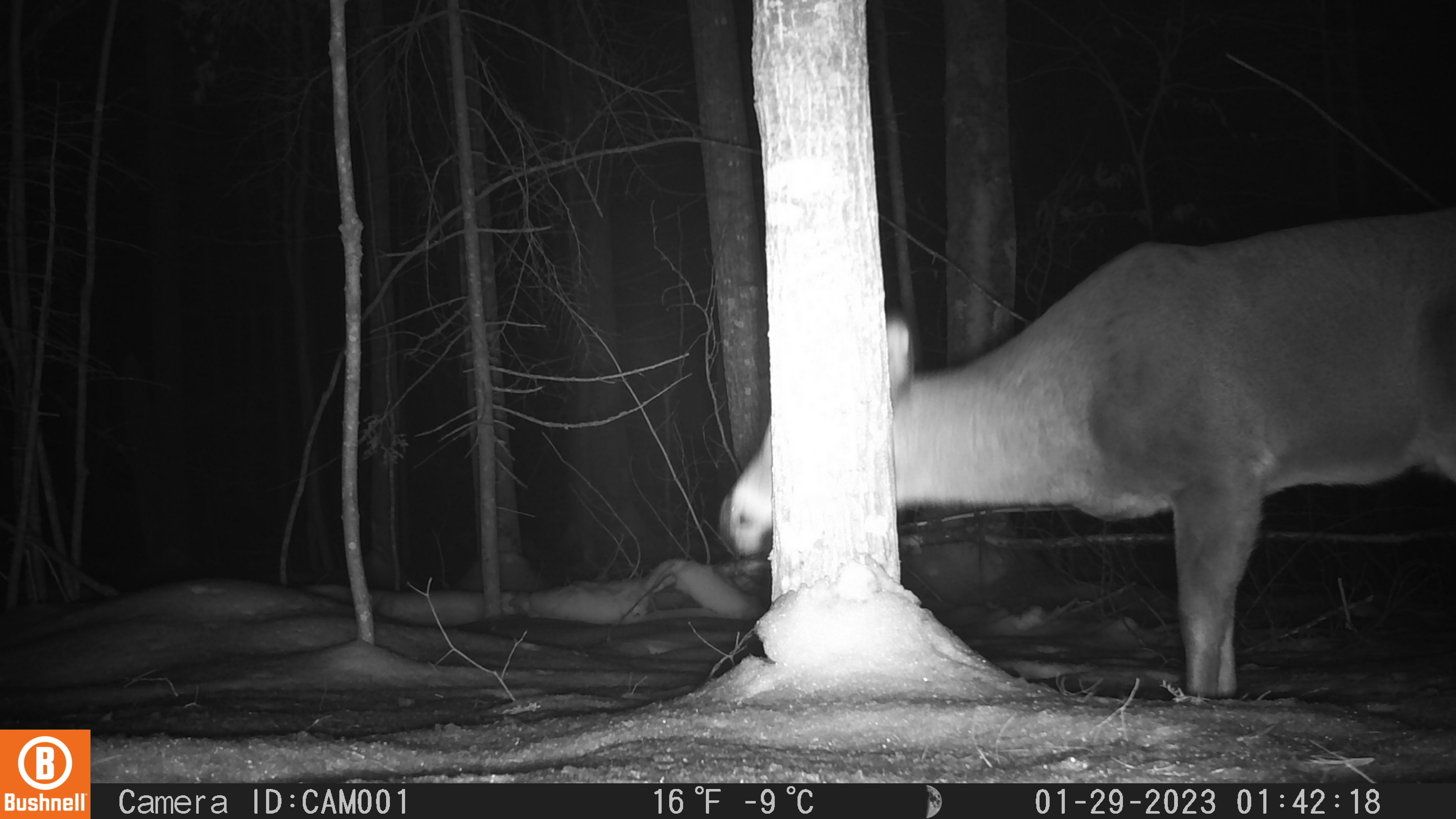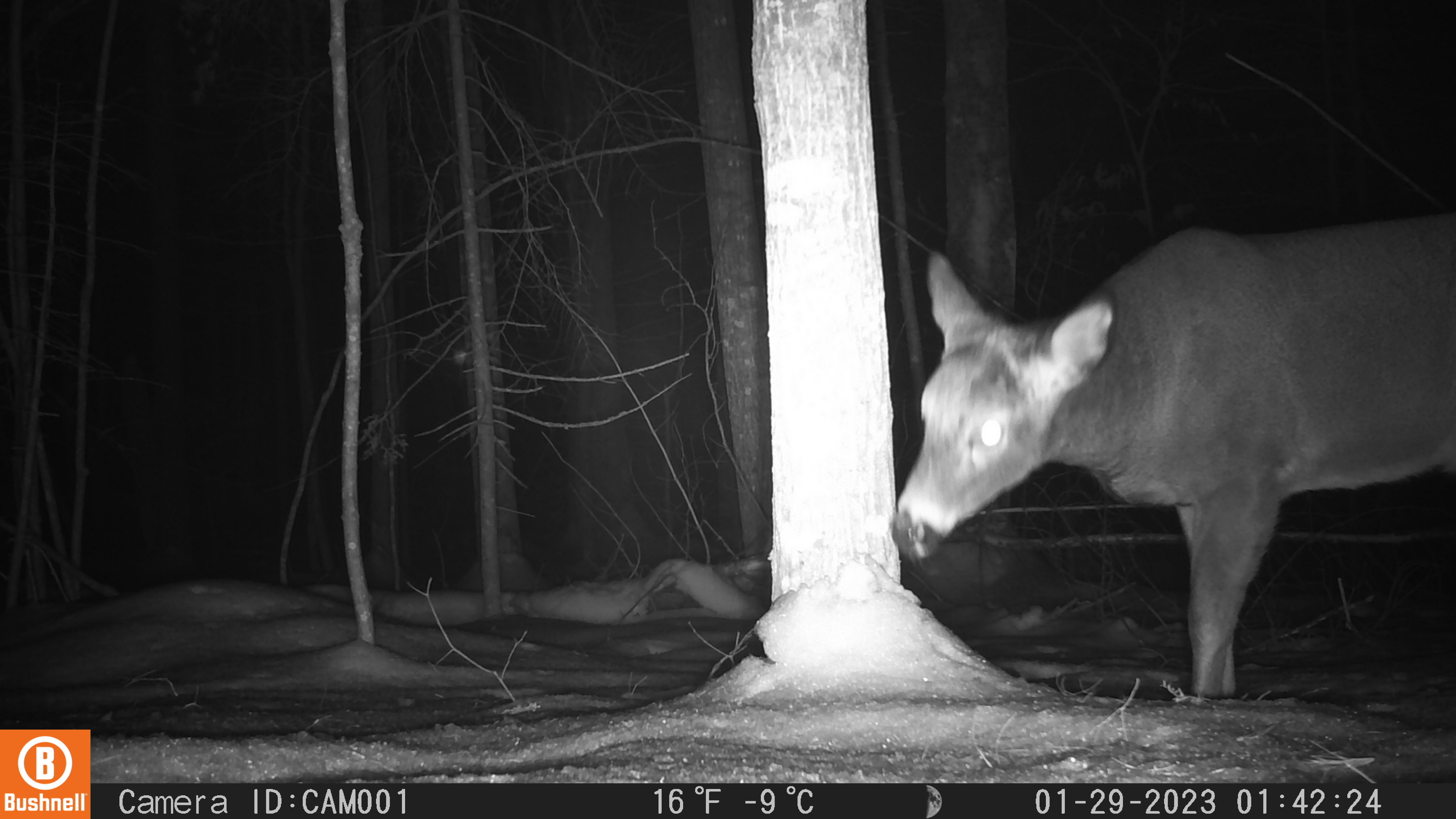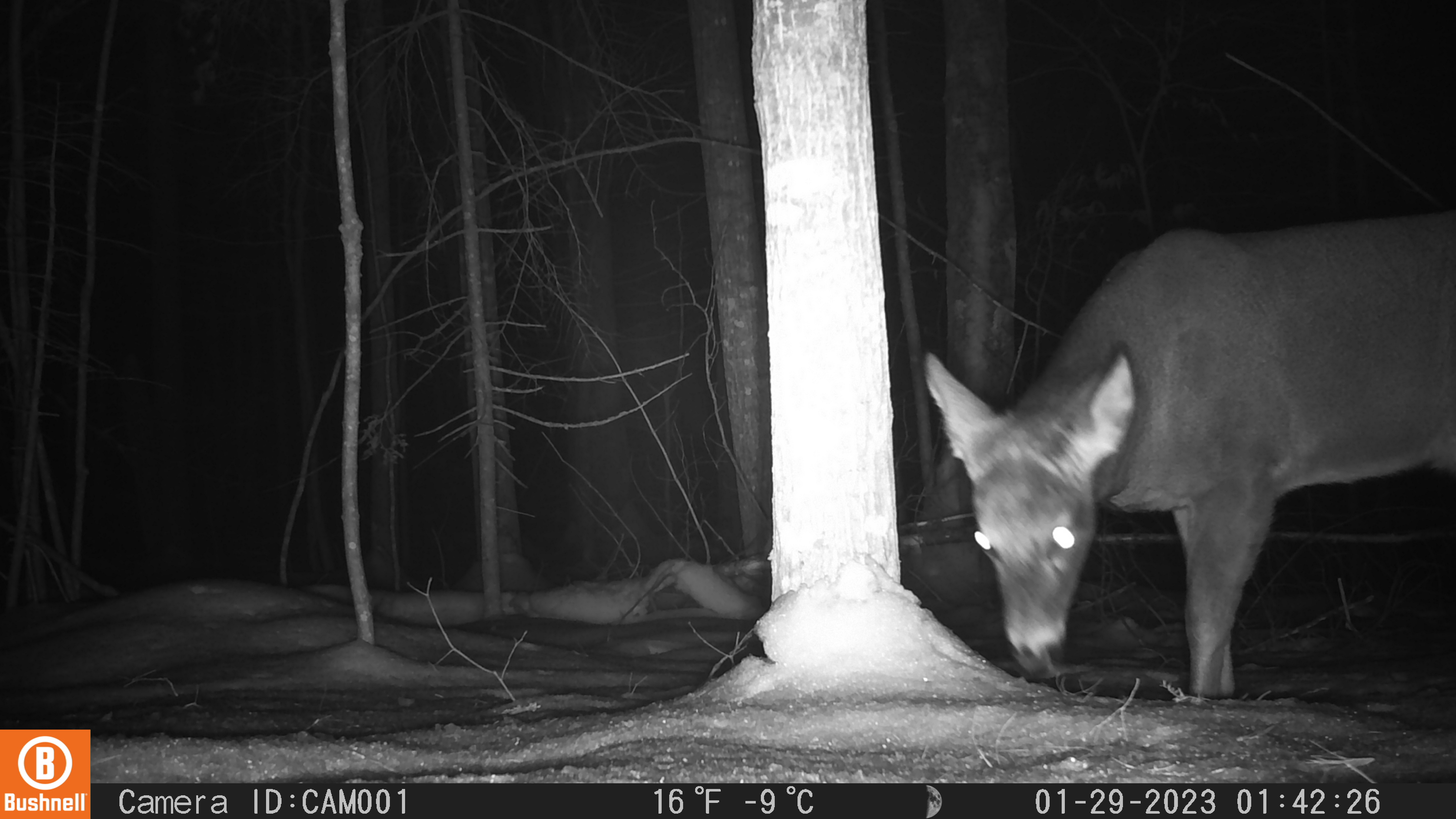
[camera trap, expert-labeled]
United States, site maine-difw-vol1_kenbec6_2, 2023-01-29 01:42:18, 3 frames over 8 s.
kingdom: Animalia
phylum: Chordata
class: Mammalia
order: Artiodactyla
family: Cervidae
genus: Odocoileus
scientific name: Odocoileus virginianus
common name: white-tailed deer